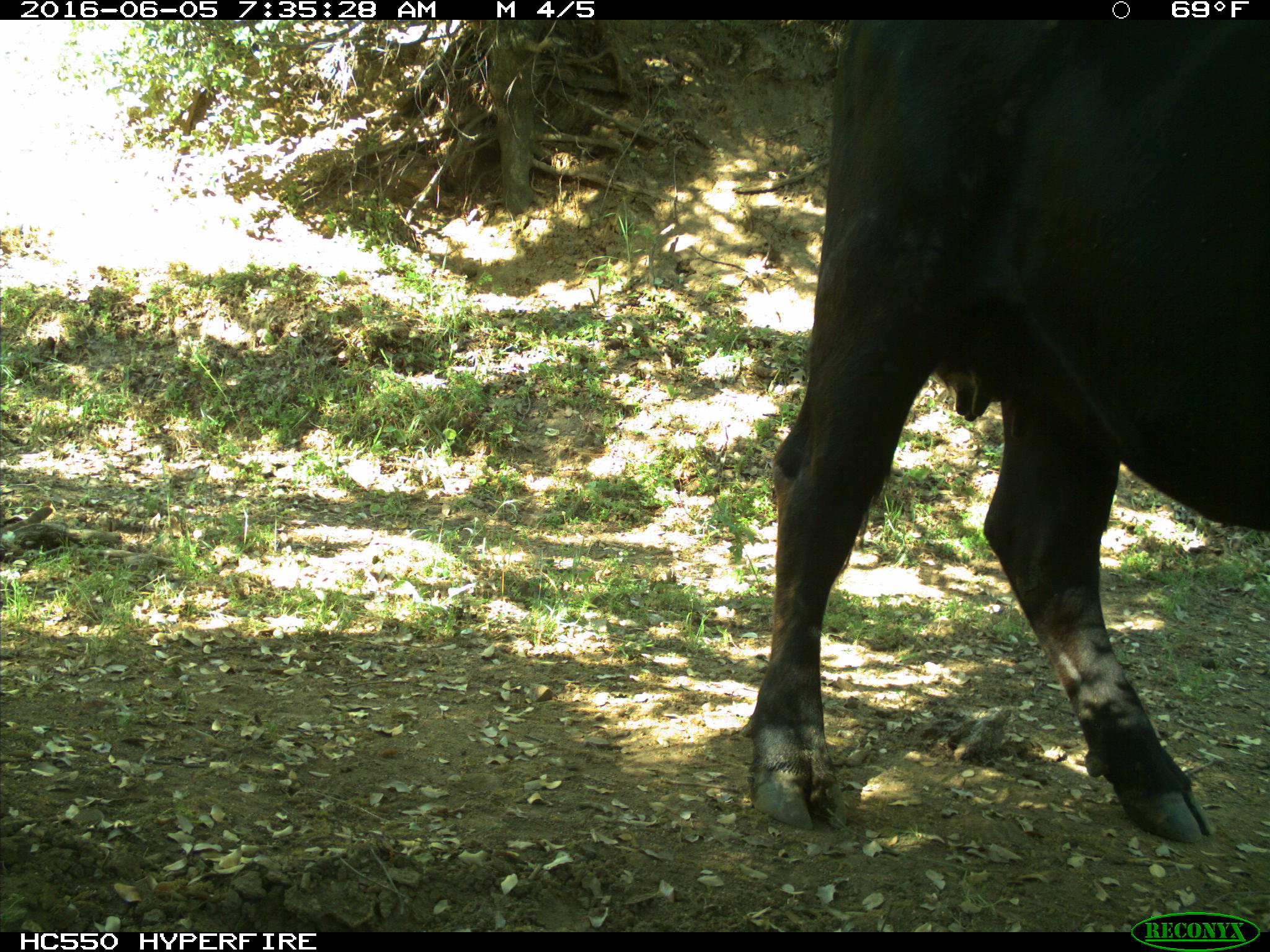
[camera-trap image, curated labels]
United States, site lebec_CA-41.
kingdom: Animalia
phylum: Chordata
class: Mammalia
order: Artiodactyla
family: Bovidae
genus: Bos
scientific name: Bos taurus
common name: domestic cow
Bos taurus (domestic cow).